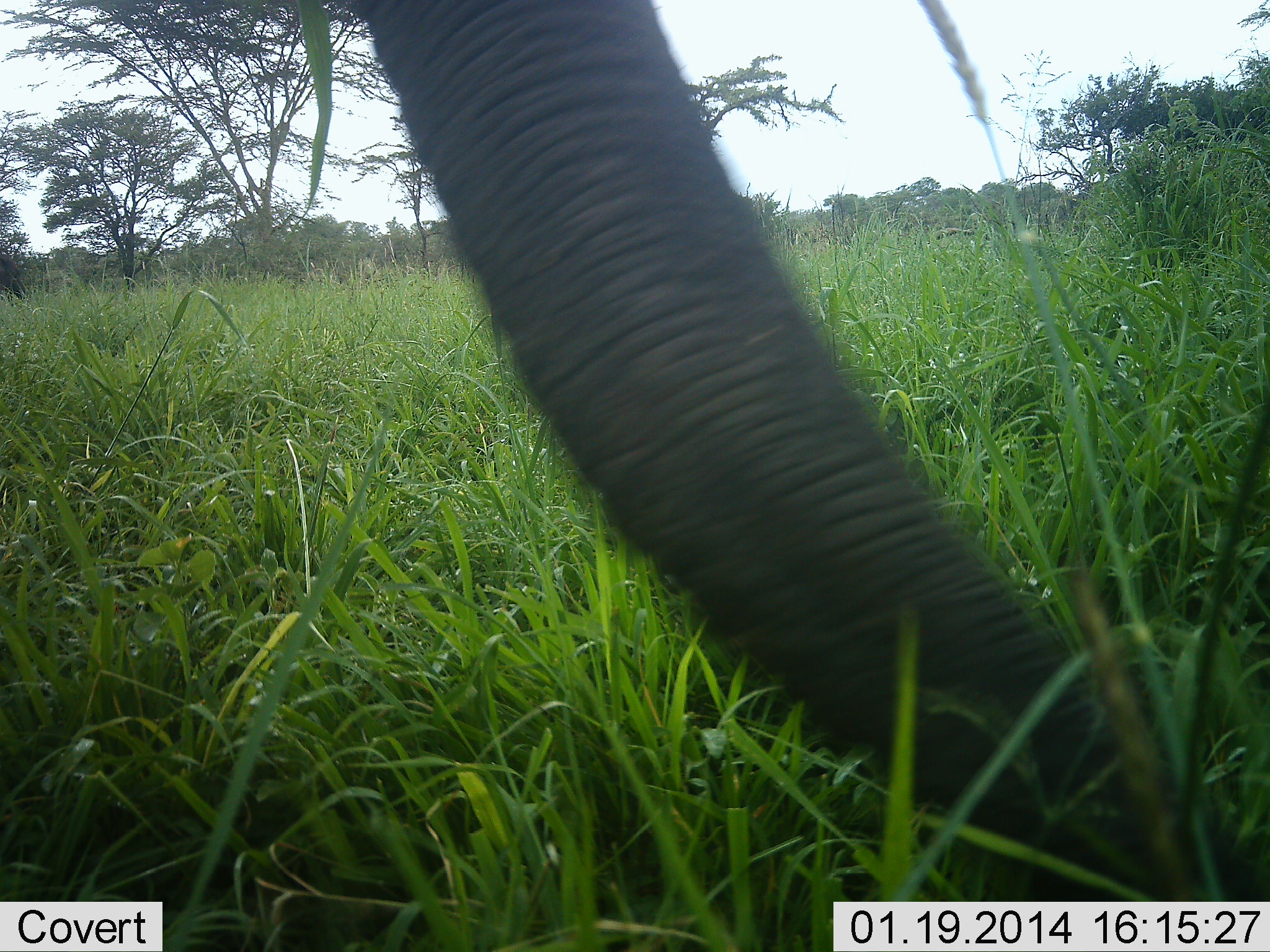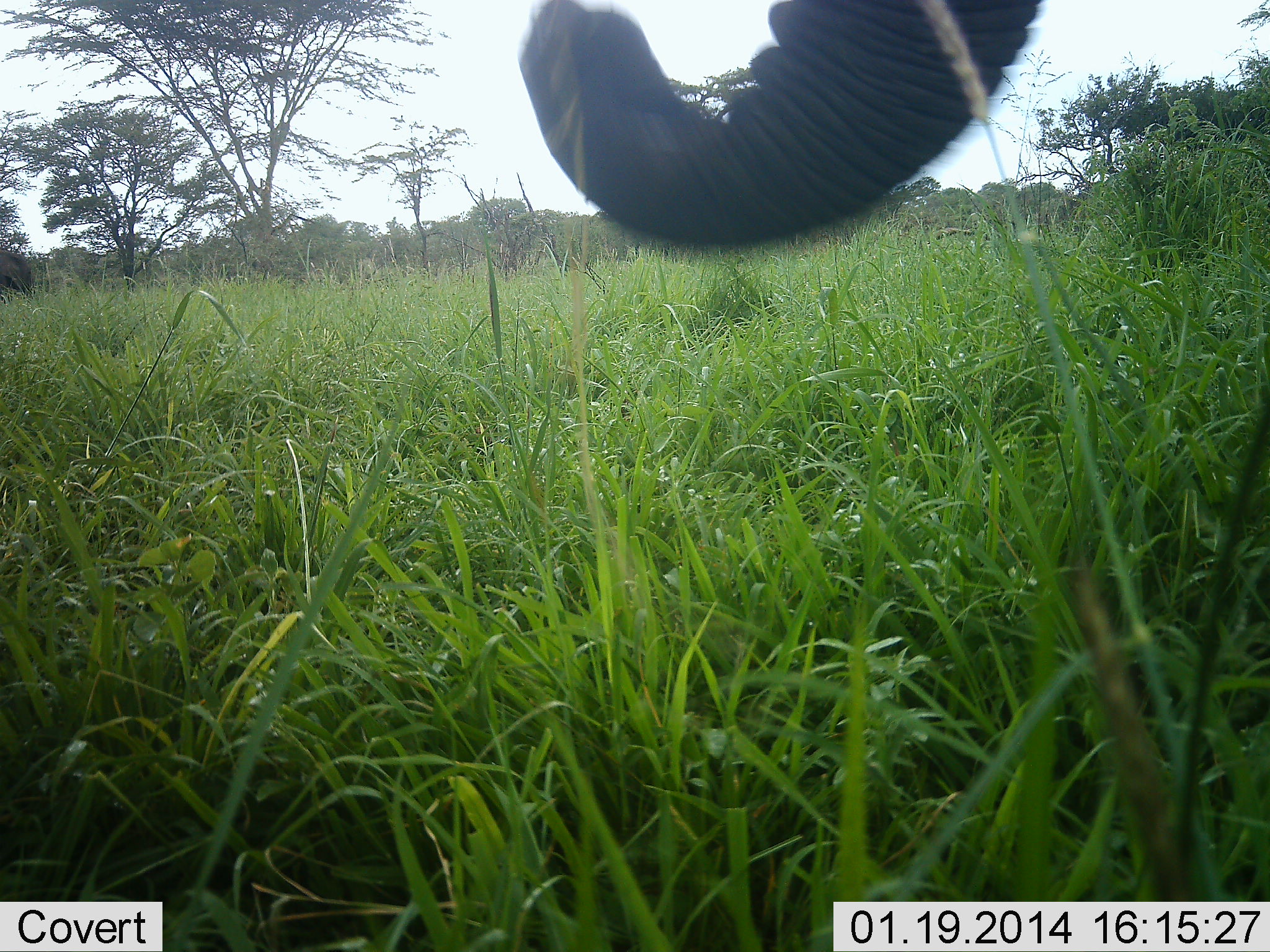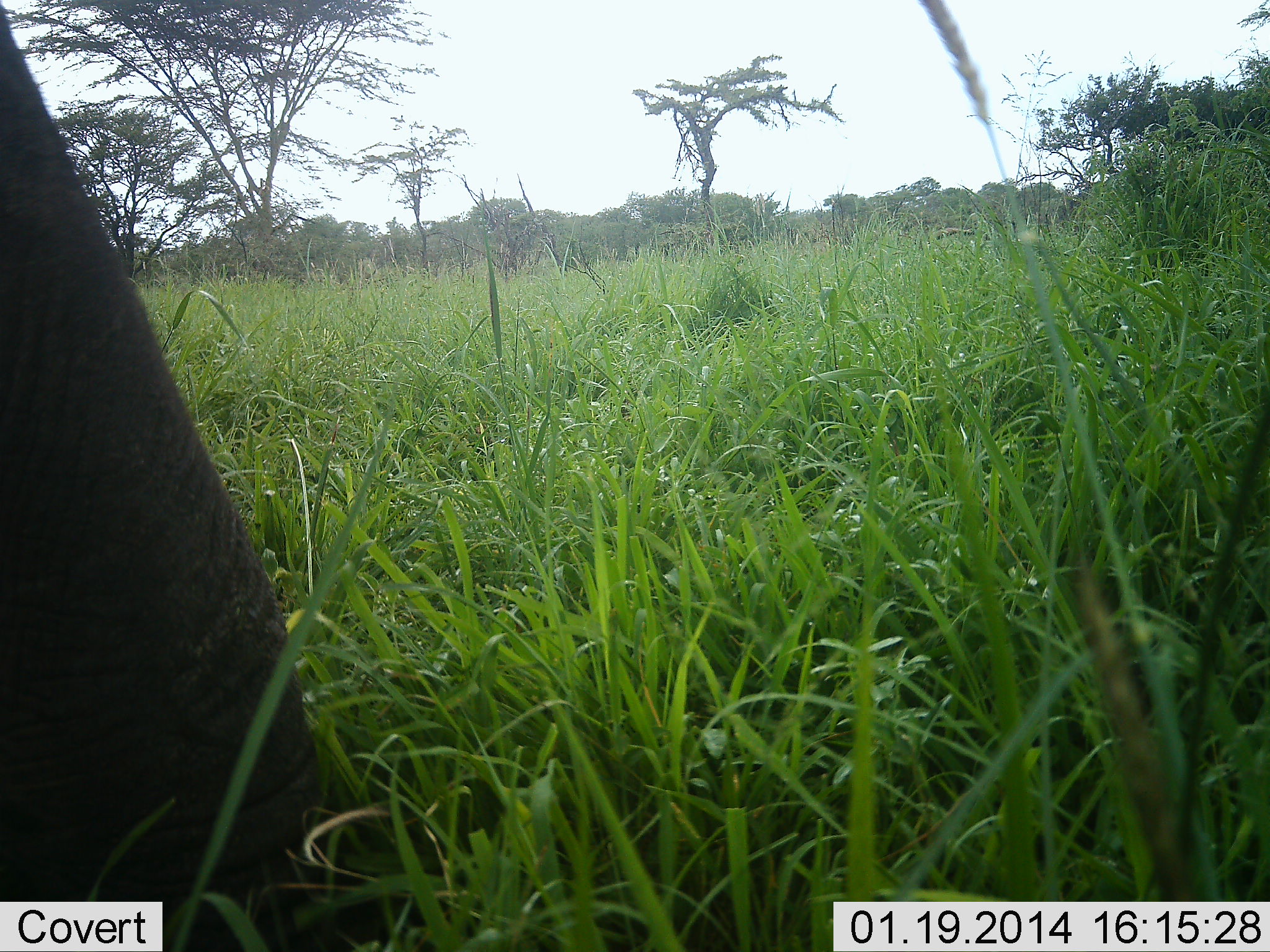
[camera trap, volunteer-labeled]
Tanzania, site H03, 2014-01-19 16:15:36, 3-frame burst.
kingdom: Animalia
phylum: Chordata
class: Mammalia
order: Proboscidea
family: Elephantidae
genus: Loxodonta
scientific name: Loxodonta africana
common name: african bush elephant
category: elephant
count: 1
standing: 18%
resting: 0%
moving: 9%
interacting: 9%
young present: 0%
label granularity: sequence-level